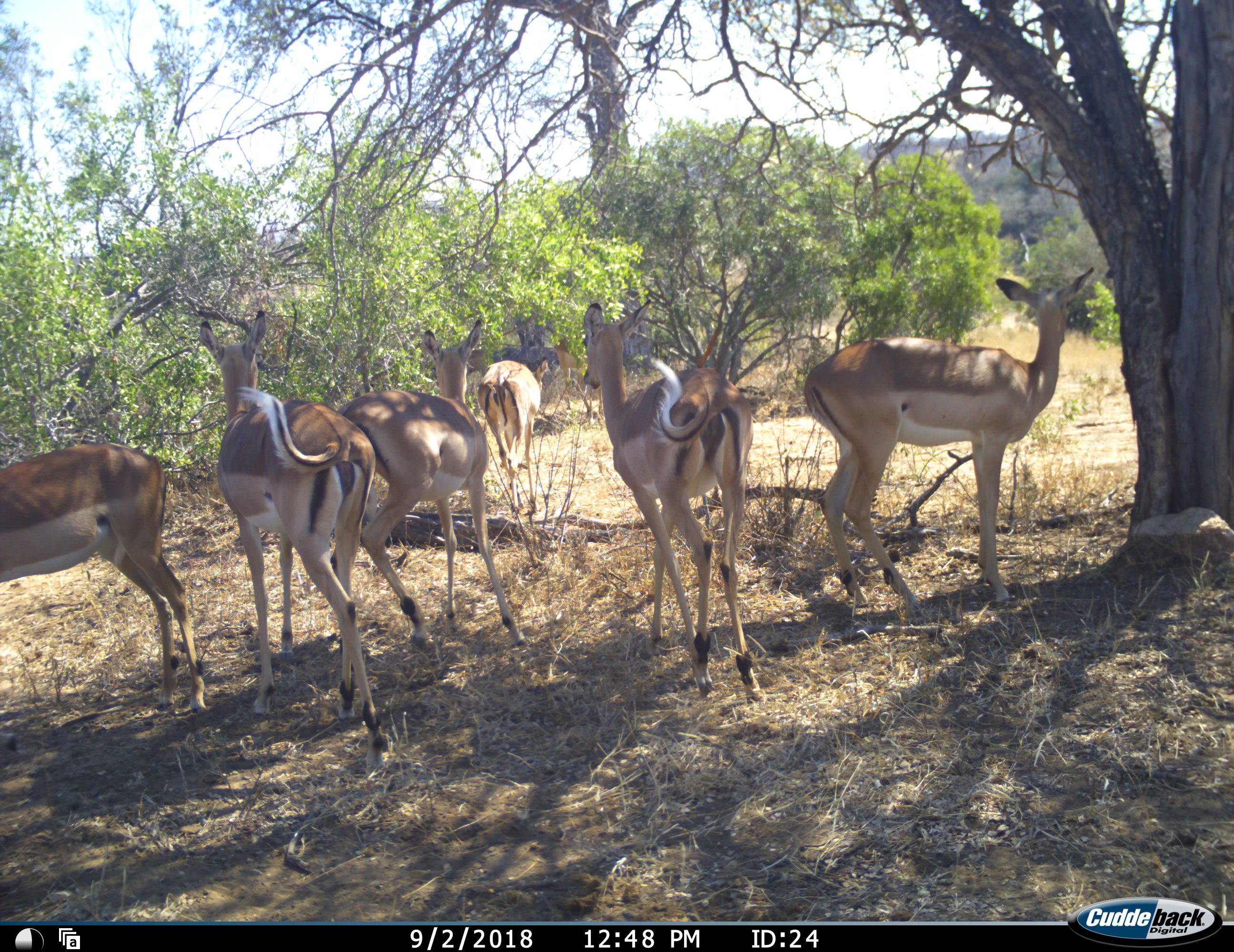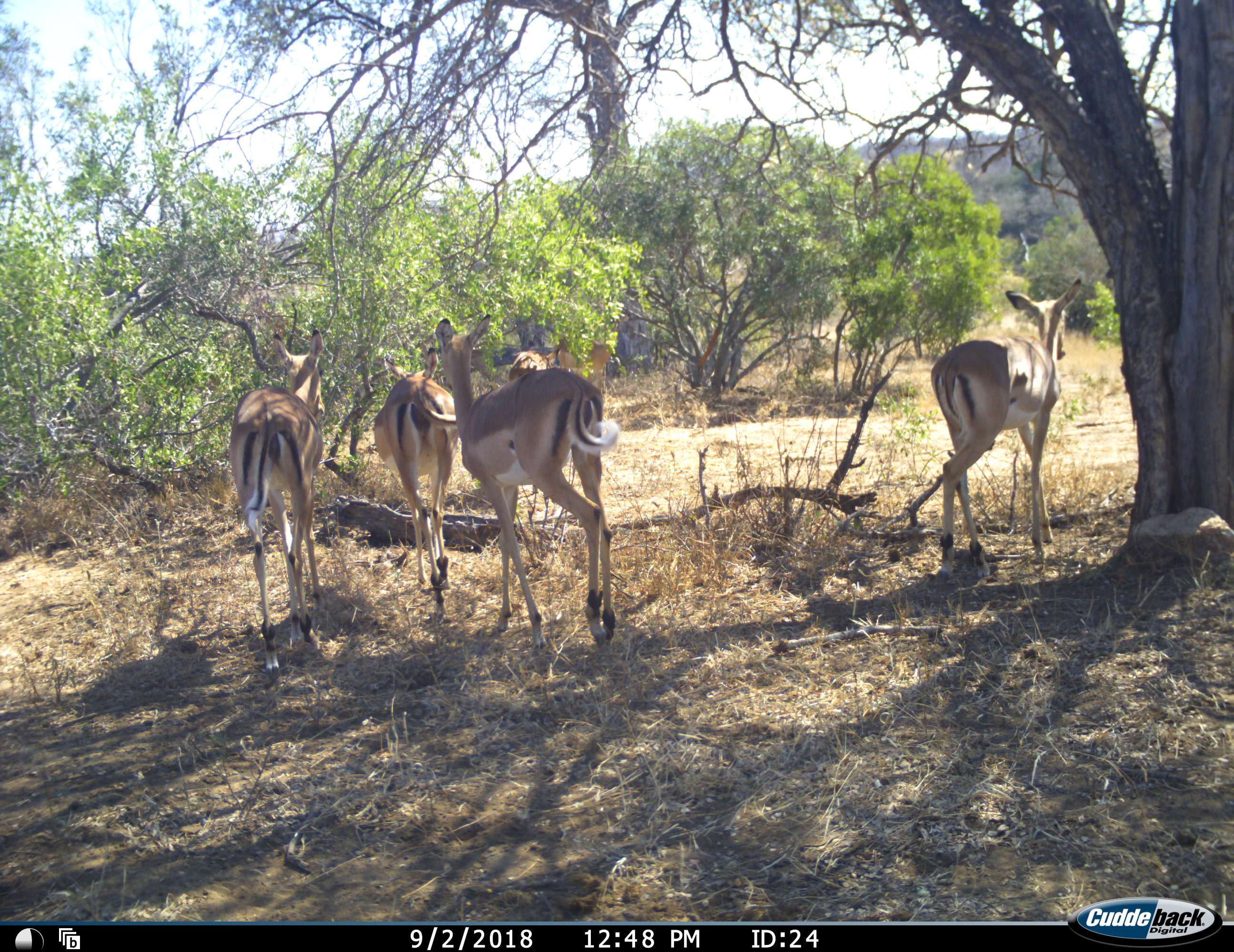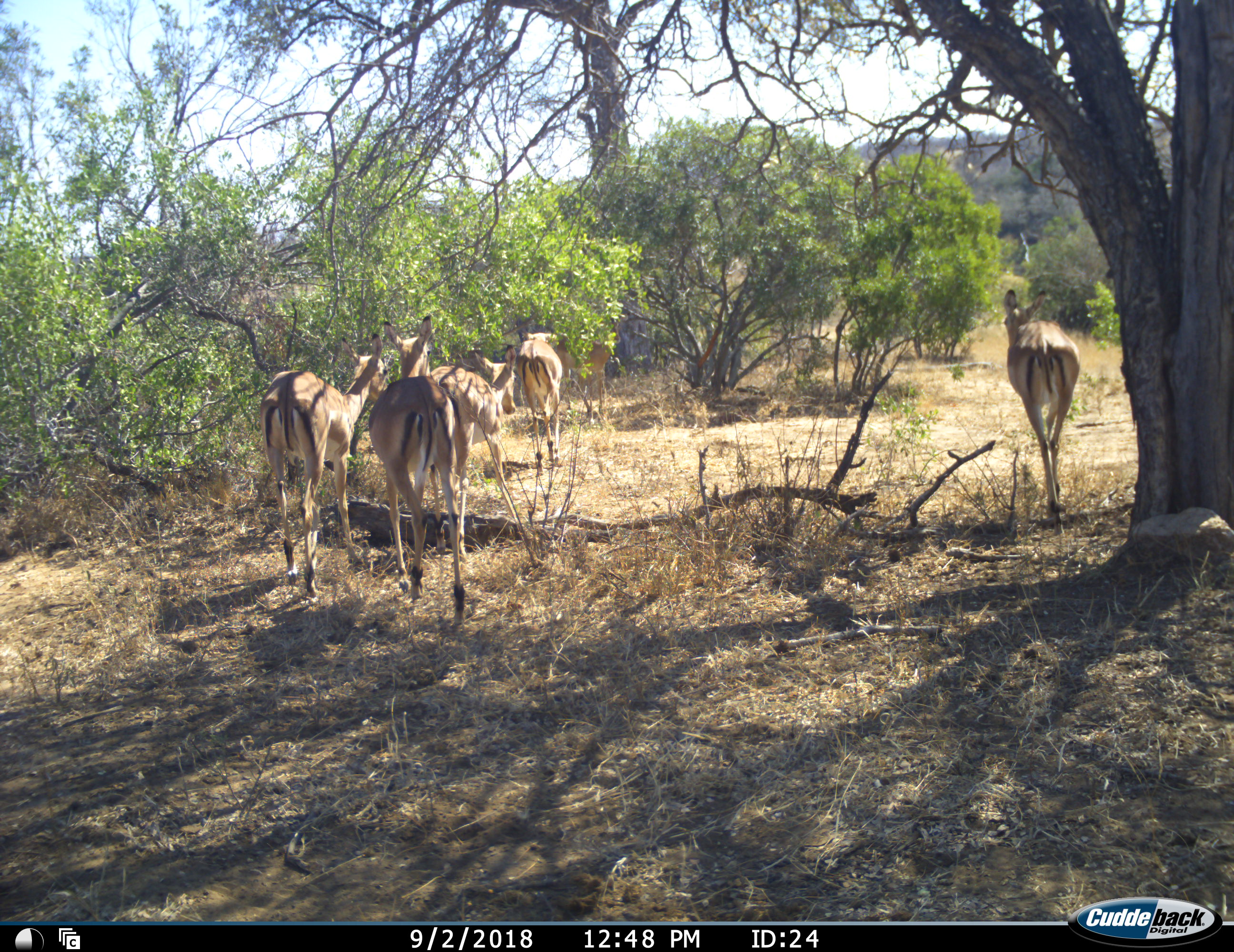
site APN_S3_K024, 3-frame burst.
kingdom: Animalia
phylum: Chordata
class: Mammalia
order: Artiodactyla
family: Bovidae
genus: Aepyceros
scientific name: Aepyceros melampus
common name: impala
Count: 6.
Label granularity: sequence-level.